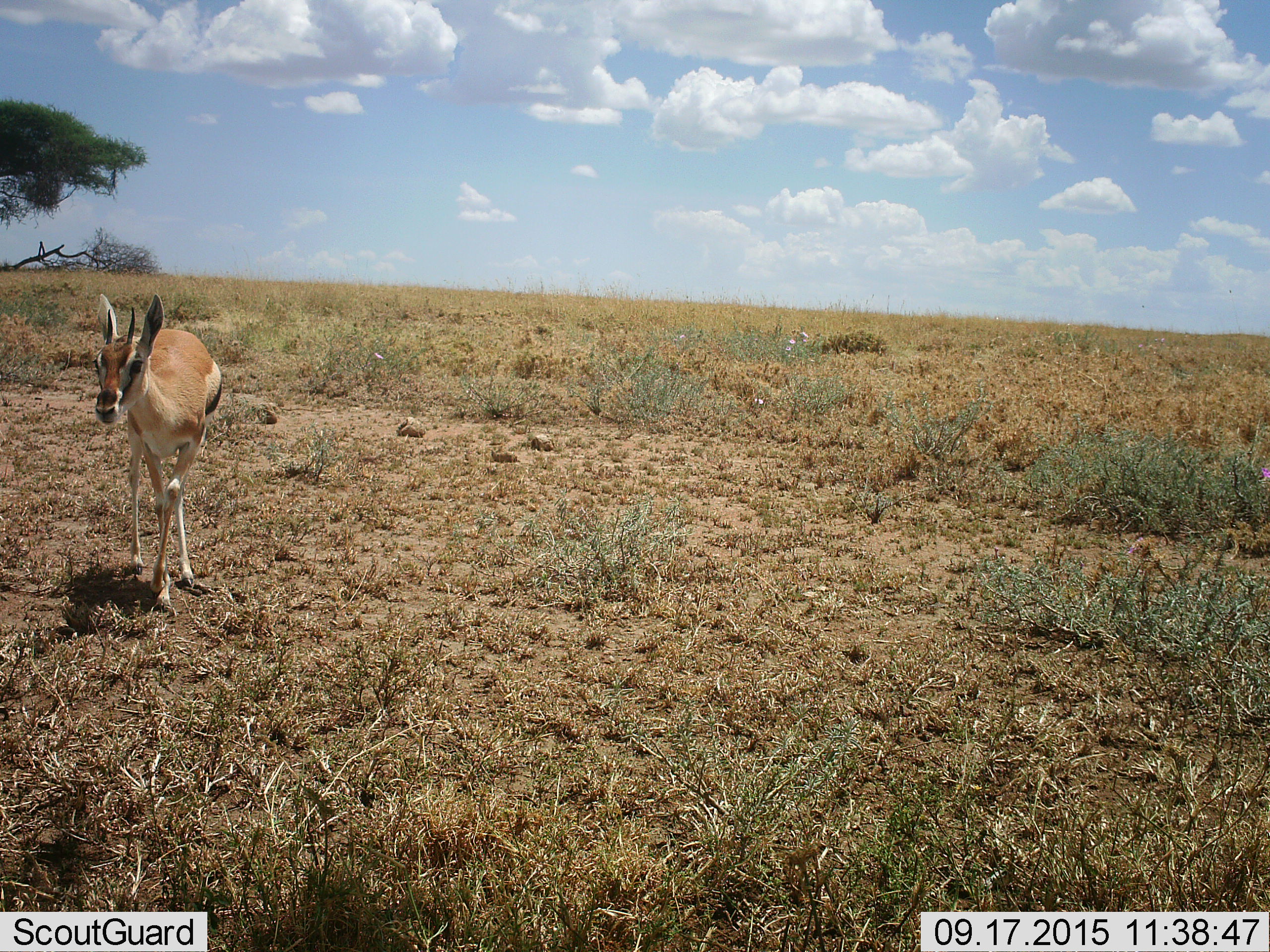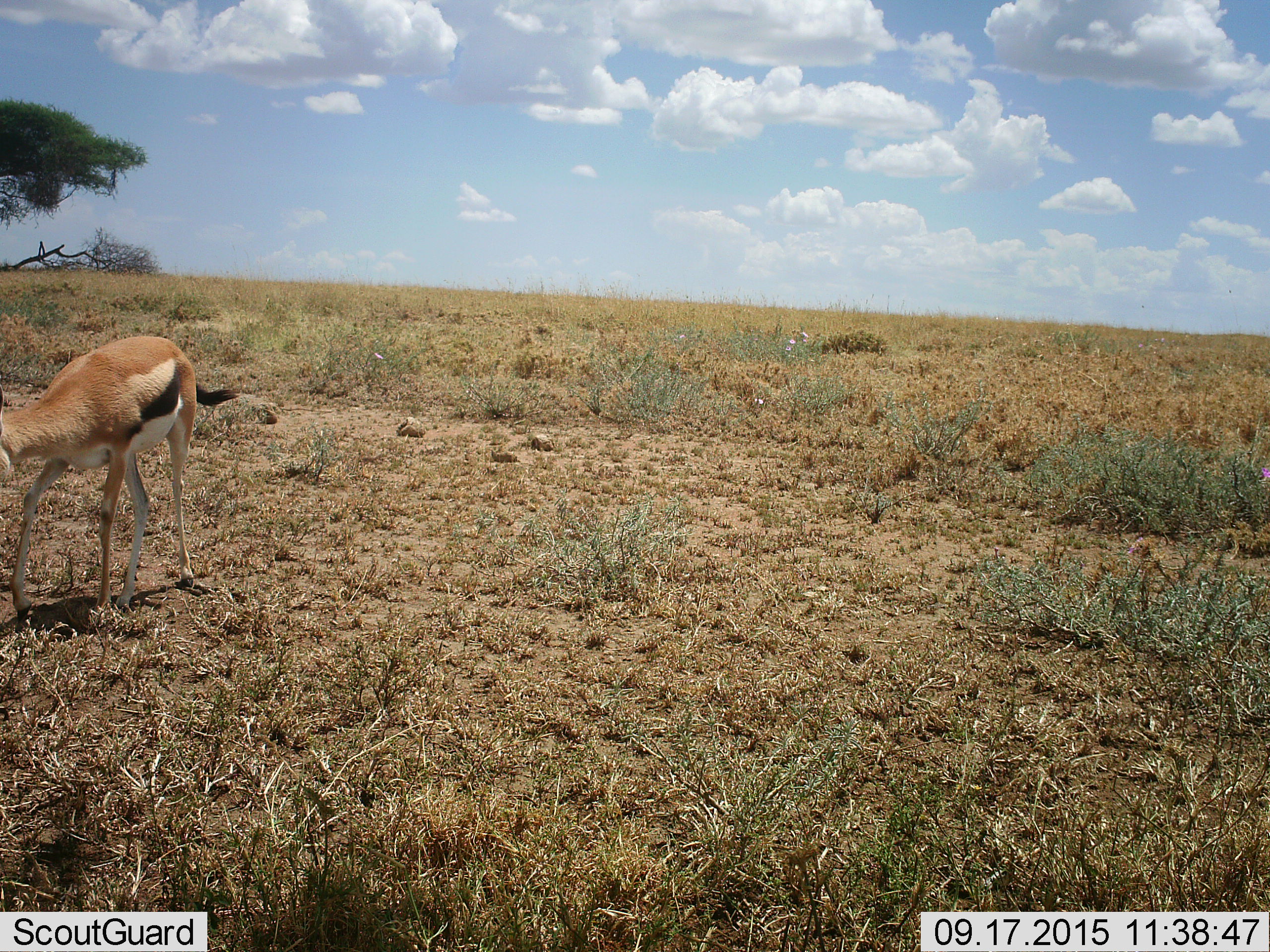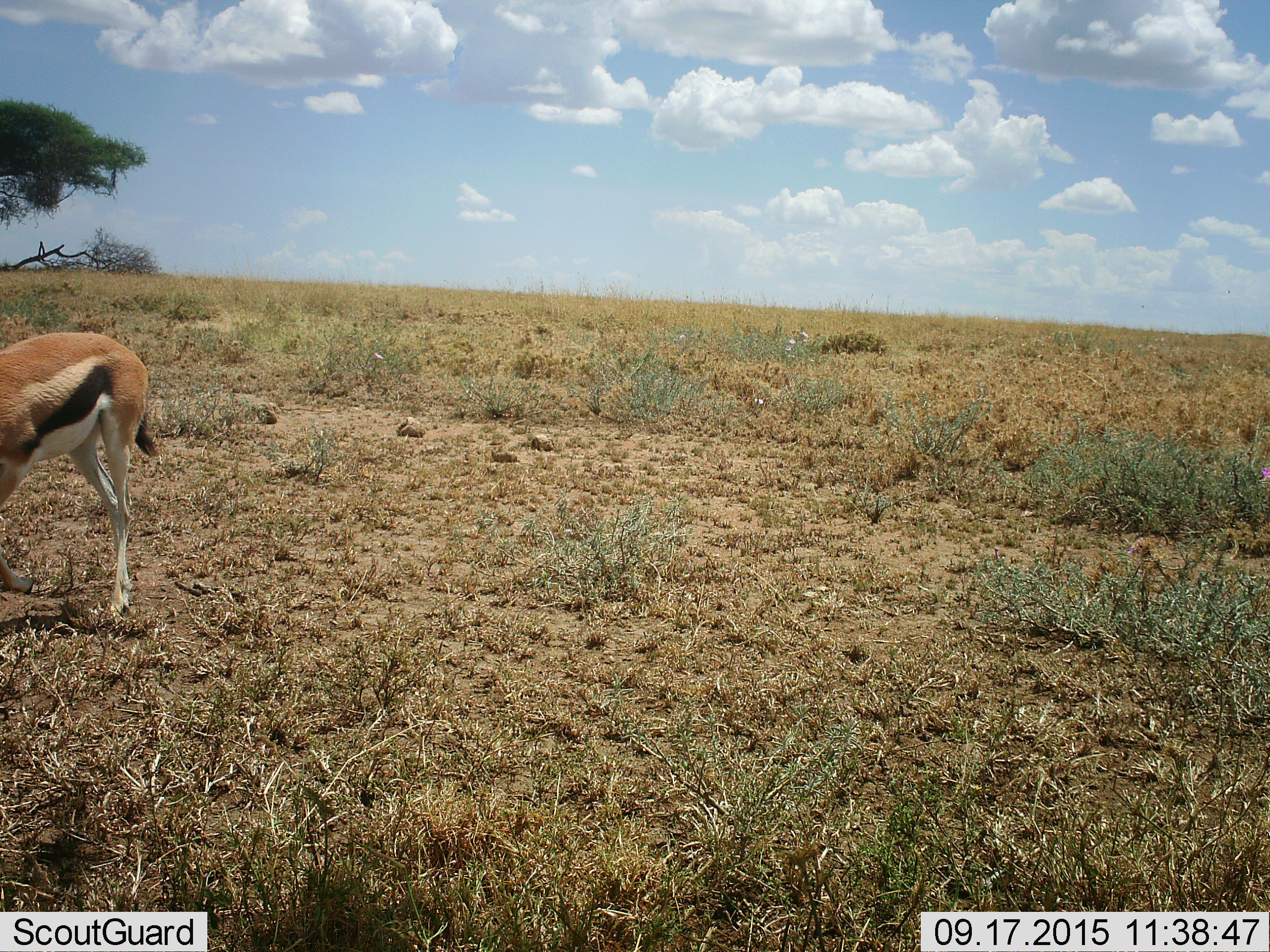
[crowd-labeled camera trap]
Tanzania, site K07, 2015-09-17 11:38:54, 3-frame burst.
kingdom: Animalia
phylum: Chordata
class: Mammalia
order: Artiodactyla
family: Bovidae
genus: Eudorcas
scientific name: Eudorcas thomsonii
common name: thomson's gazelle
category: gazellethomsons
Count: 1.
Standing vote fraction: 20%.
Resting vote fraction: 0%.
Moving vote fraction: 100%.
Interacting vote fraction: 0%.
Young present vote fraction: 10%.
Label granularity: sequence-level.